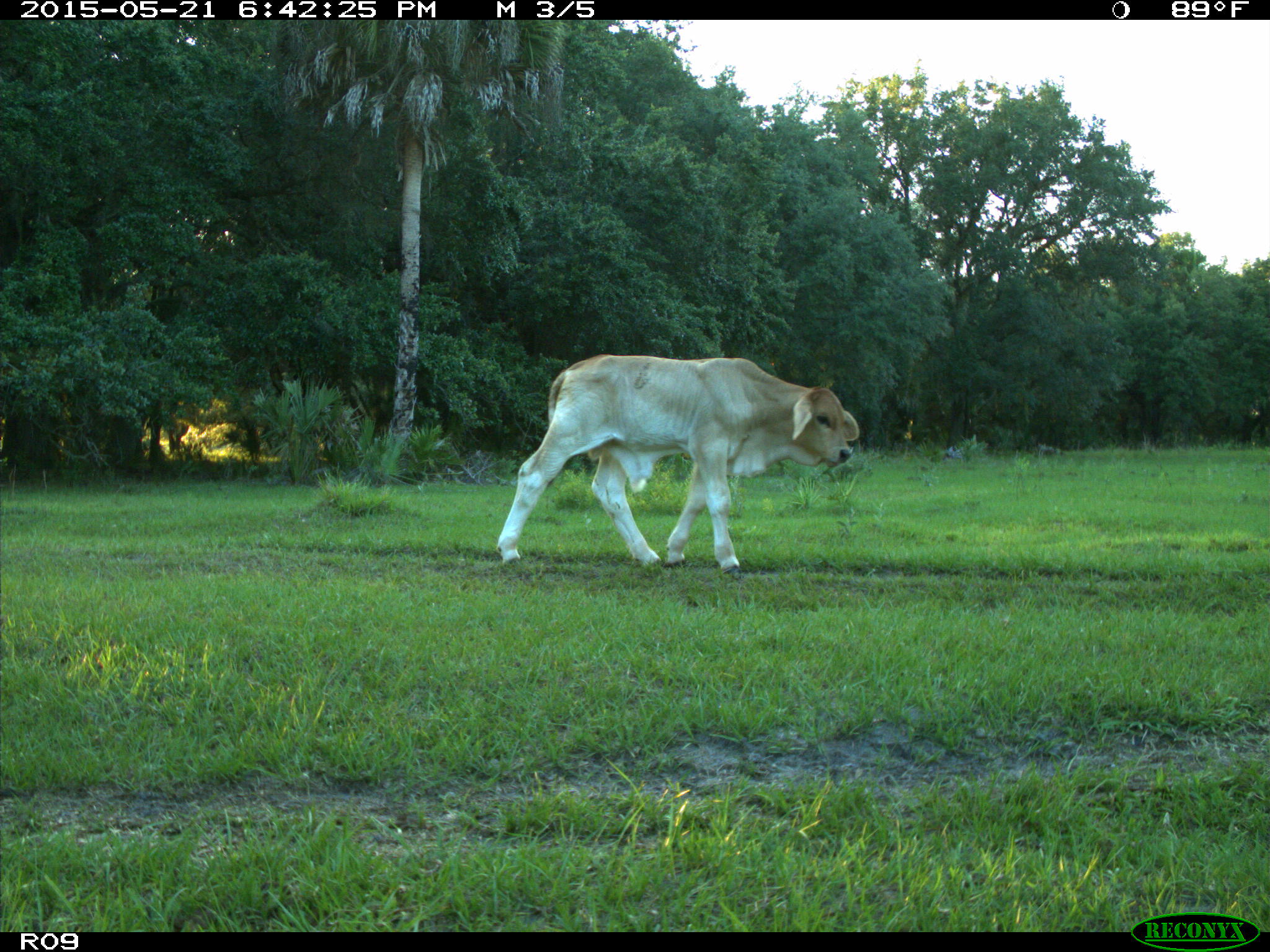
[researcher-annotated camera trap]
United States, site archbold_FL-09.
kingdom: Animalia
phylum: Chordata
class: Mammalia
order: Artiodactyla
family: Bovidae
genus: Bos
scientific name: Bos taurus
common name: domestic cow